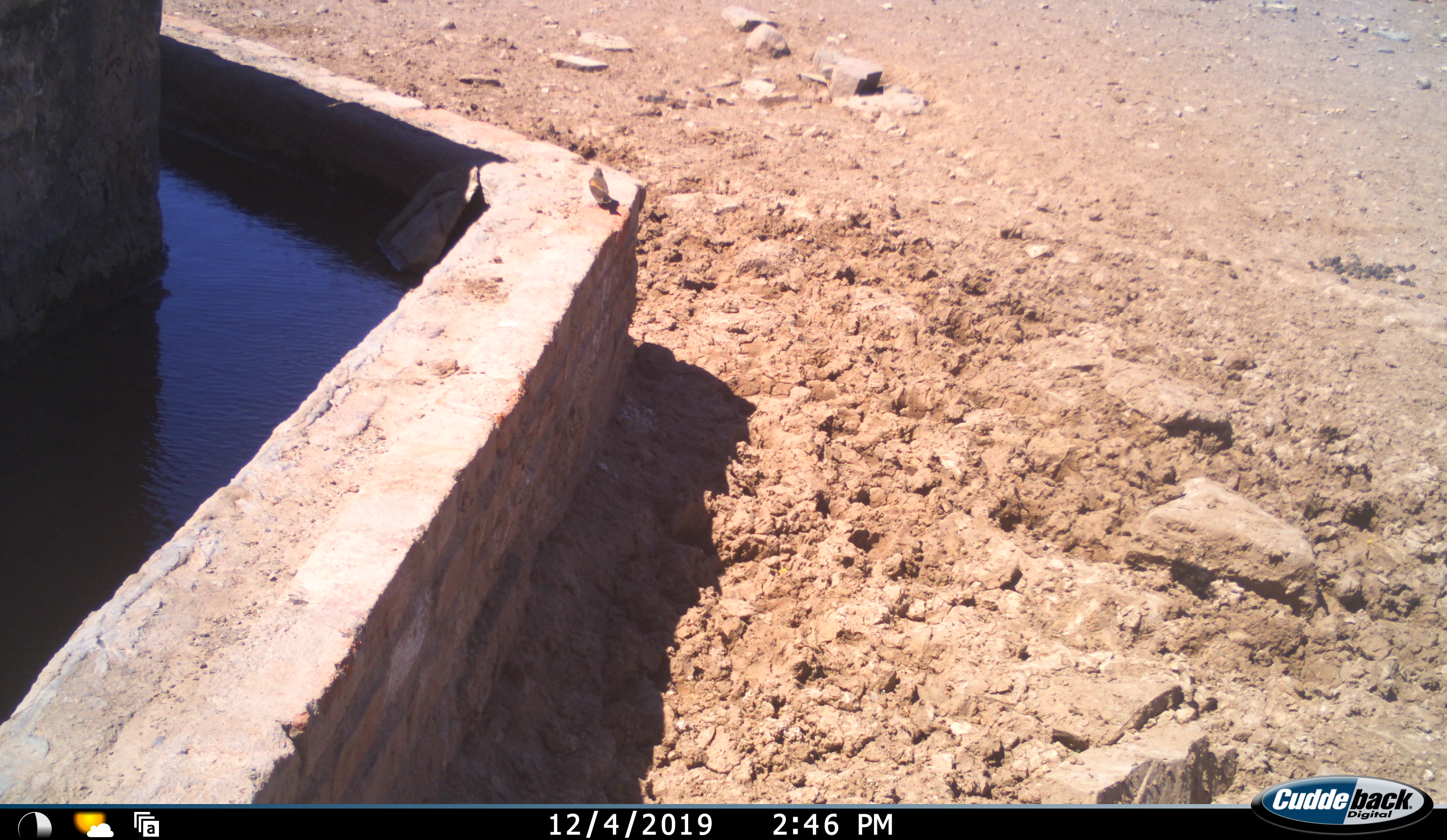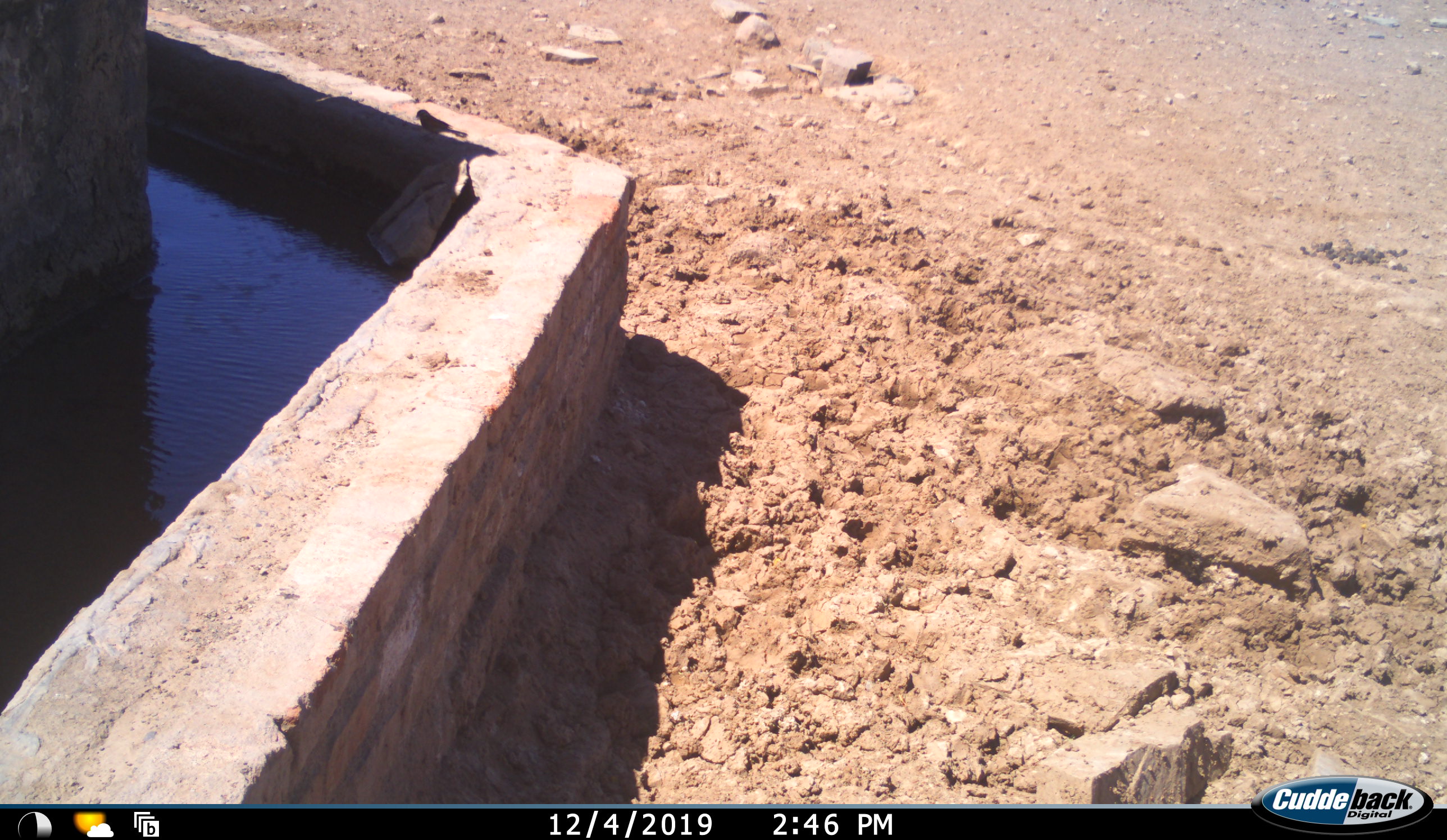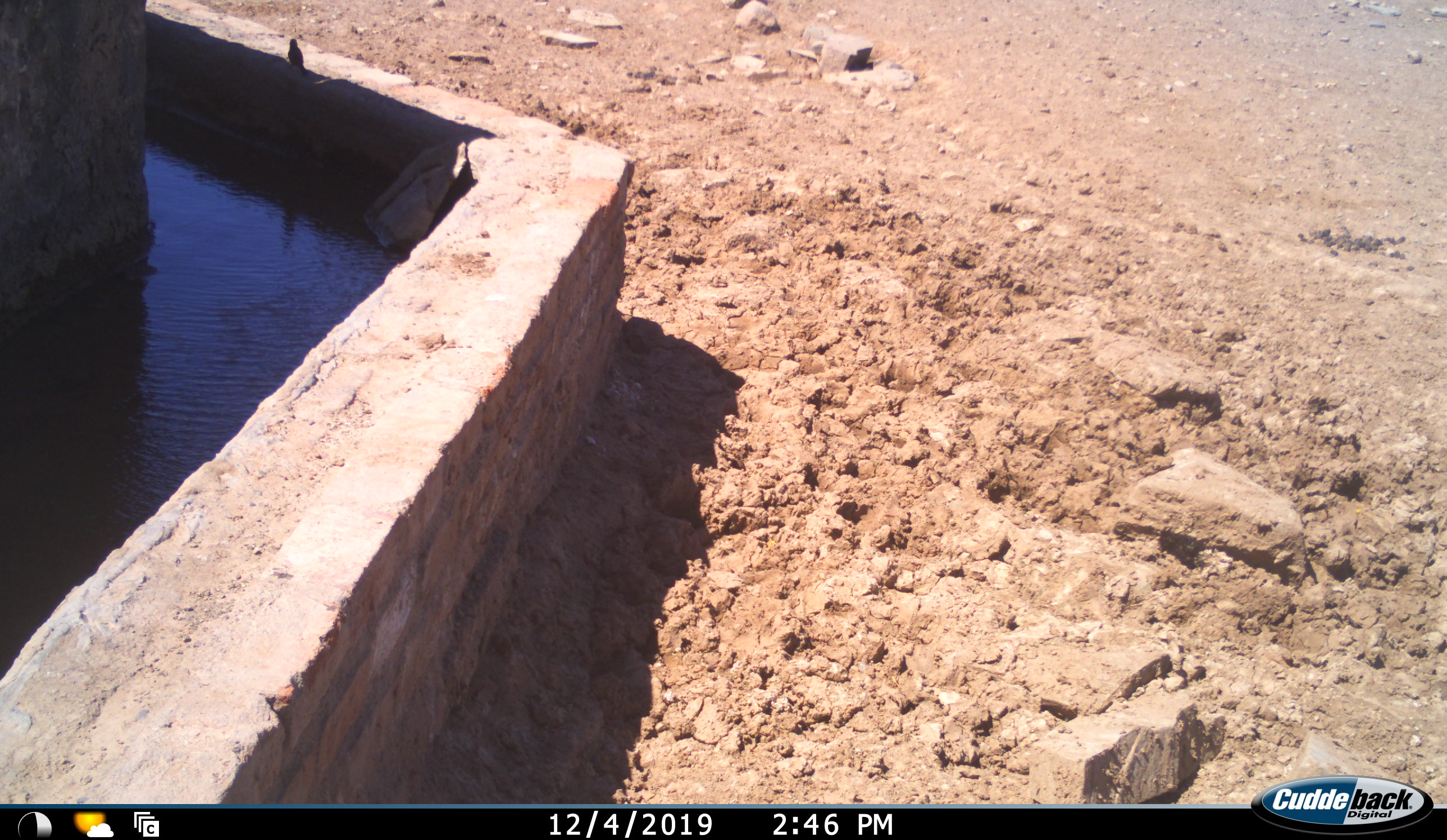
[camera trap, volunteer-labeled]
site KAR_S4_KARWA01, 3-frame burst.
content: unidentified animal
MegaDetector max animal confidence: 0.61